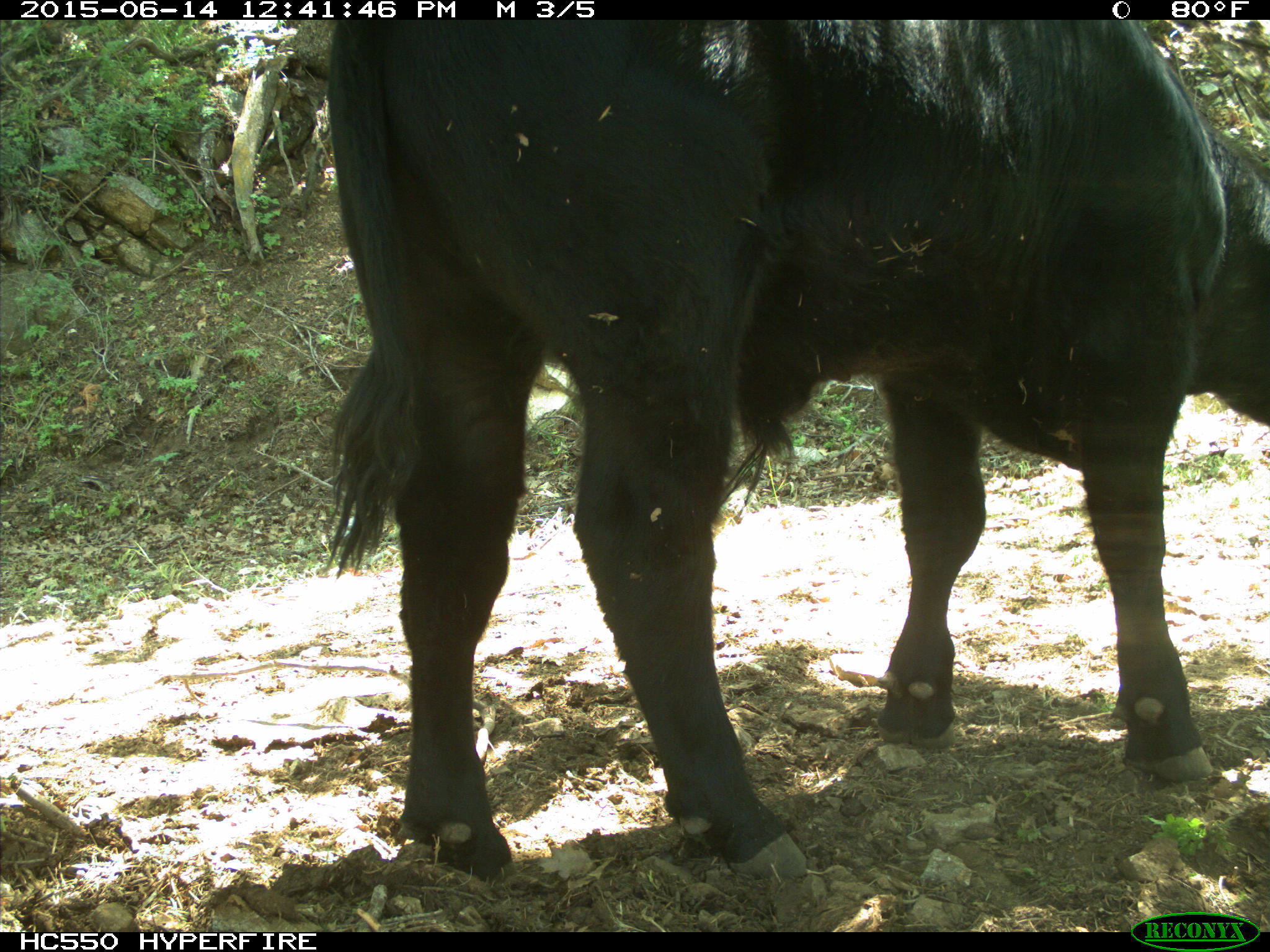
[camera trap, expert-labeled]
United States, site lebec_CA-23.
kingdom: Animalia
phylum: Chordata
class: Mammalia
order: Artiodactyla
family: Bovidae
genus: Bos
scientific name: Bos taurus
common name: domestic cow